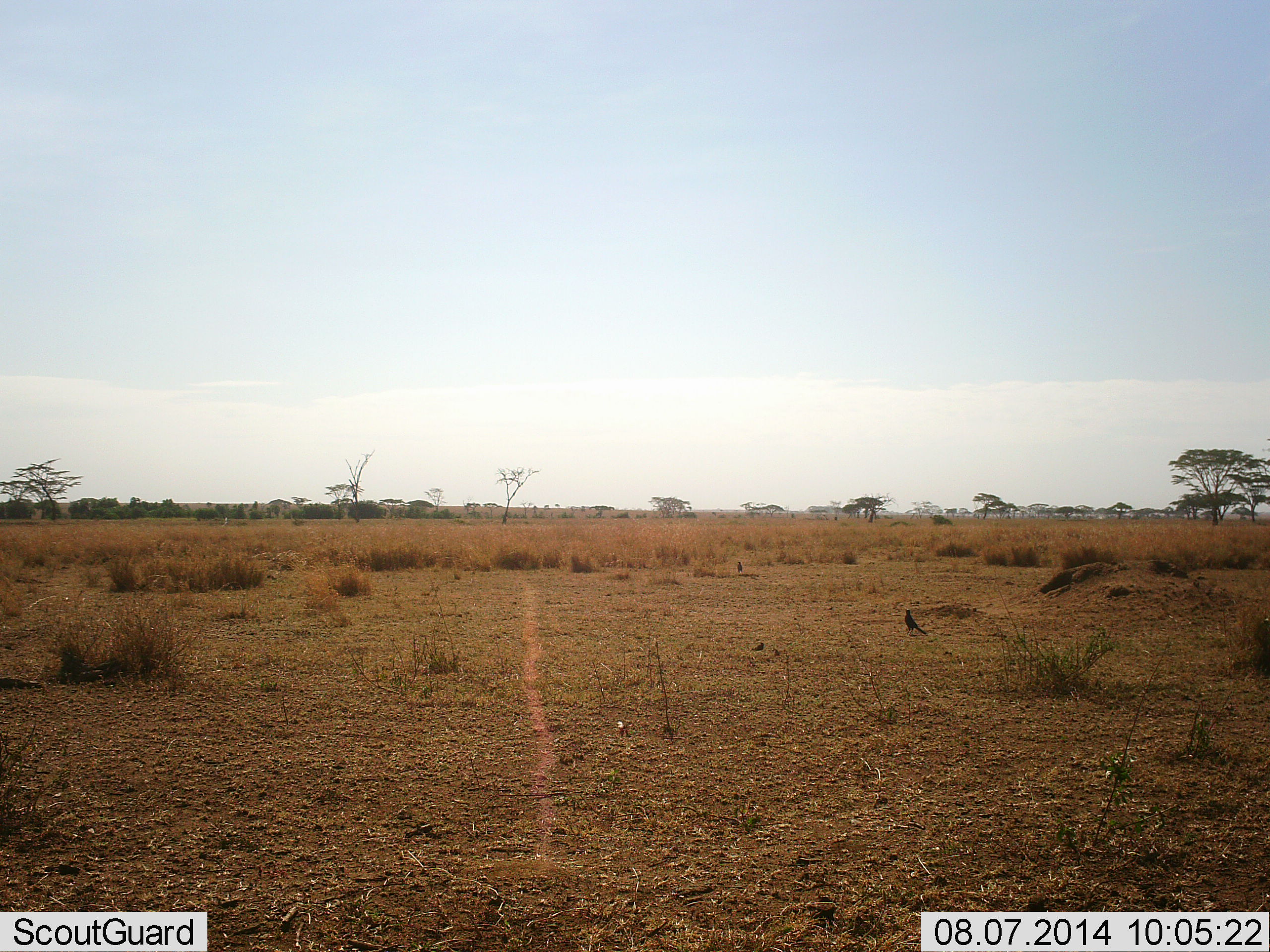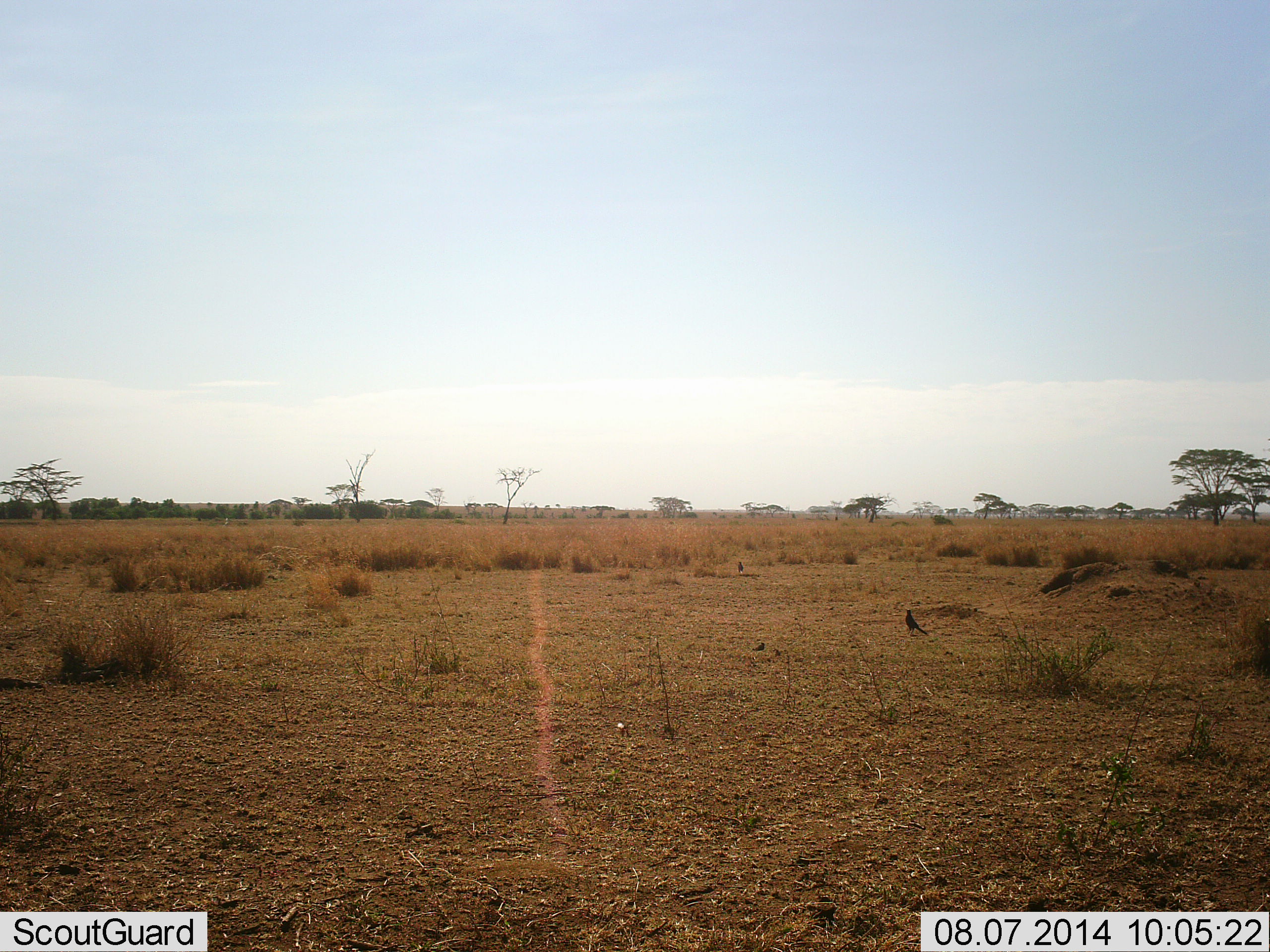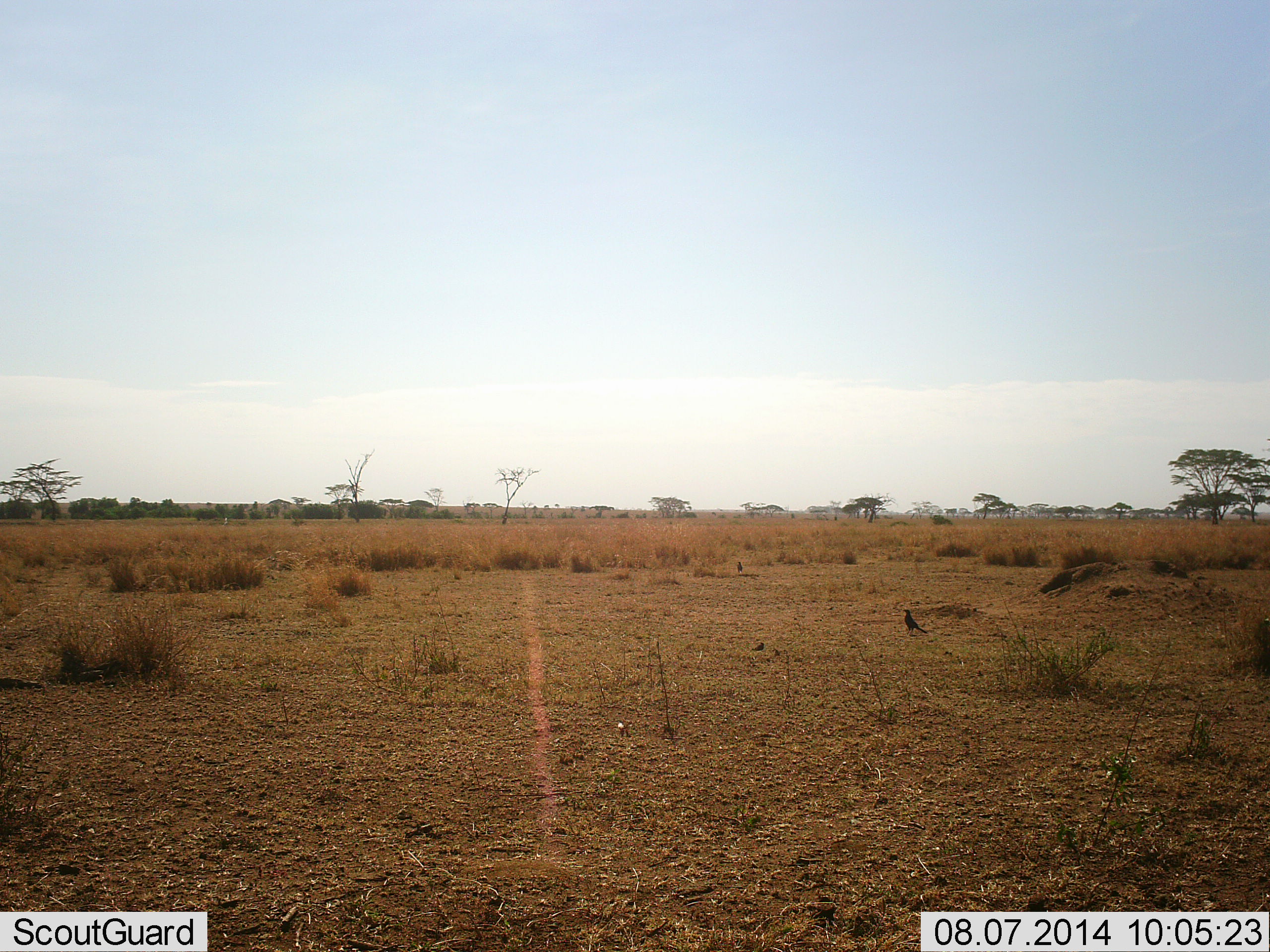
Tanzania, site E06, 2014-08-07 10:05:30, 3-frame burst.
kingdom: Animalia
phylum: Chordata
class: Aves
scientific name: Aves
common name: bird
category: otherbird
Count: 1.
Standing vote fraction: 100%.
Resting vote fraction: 11%.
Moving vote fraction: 0%.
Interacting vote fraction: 0%.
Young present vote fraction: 0%.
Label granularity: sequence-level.